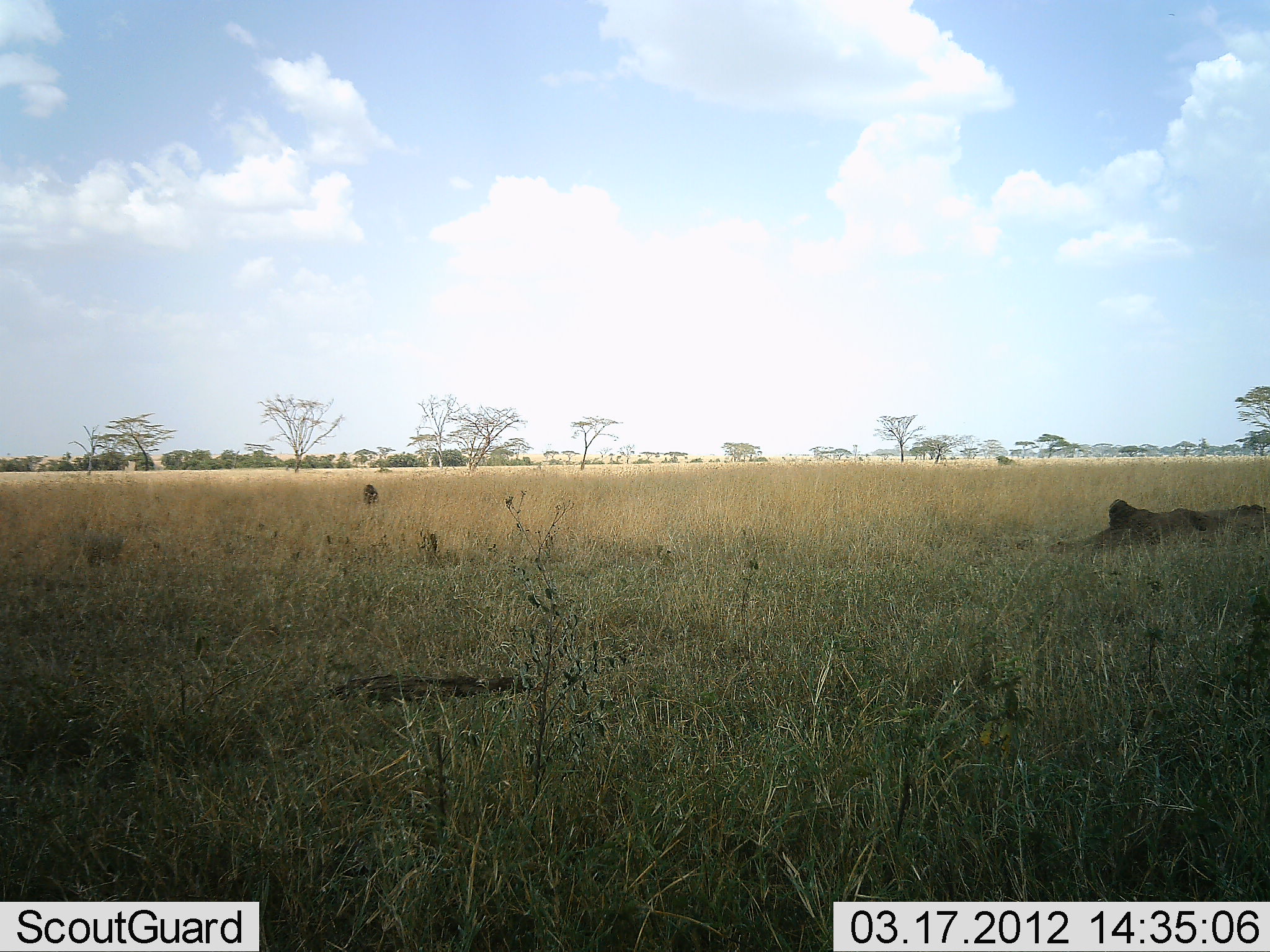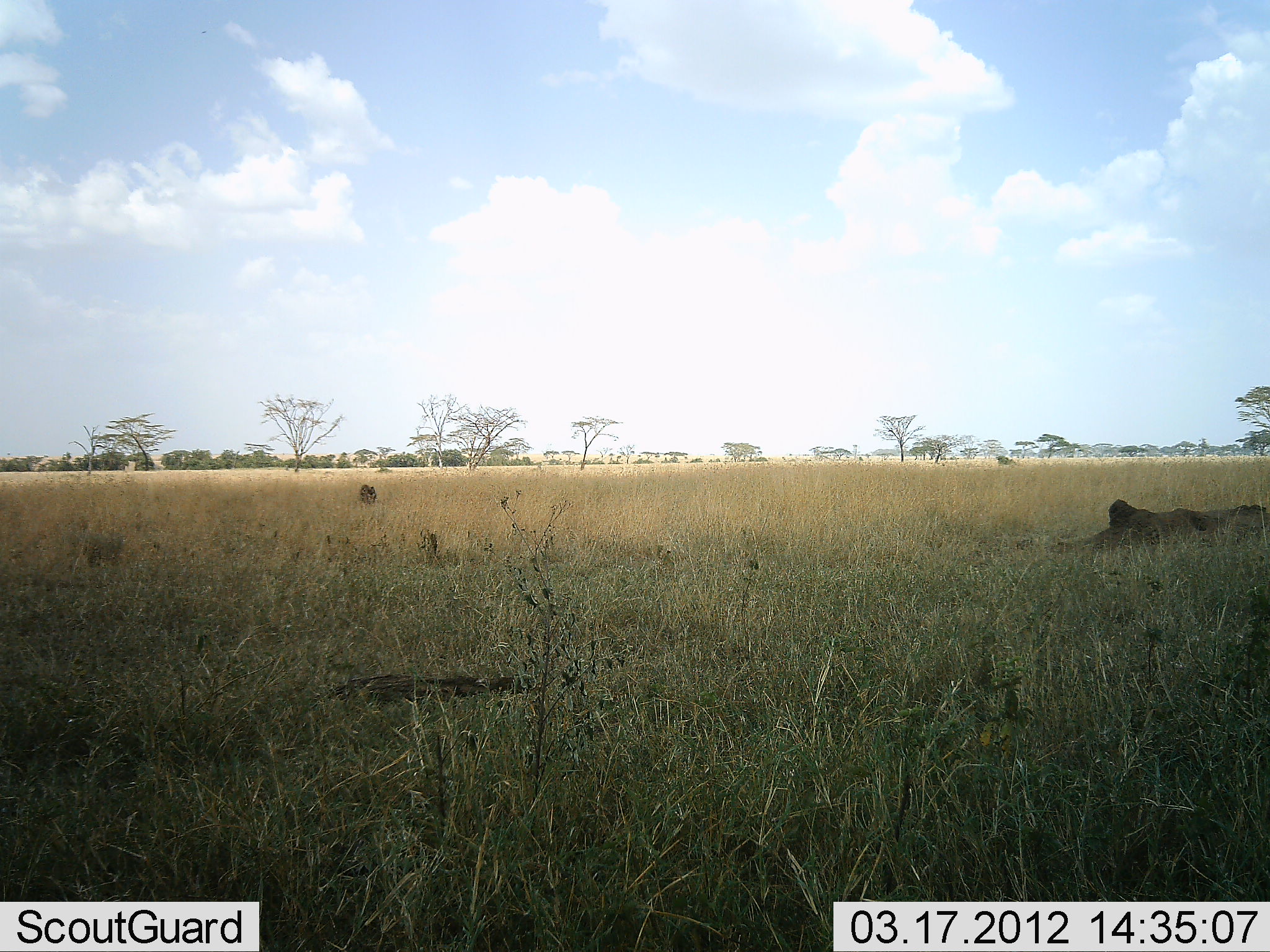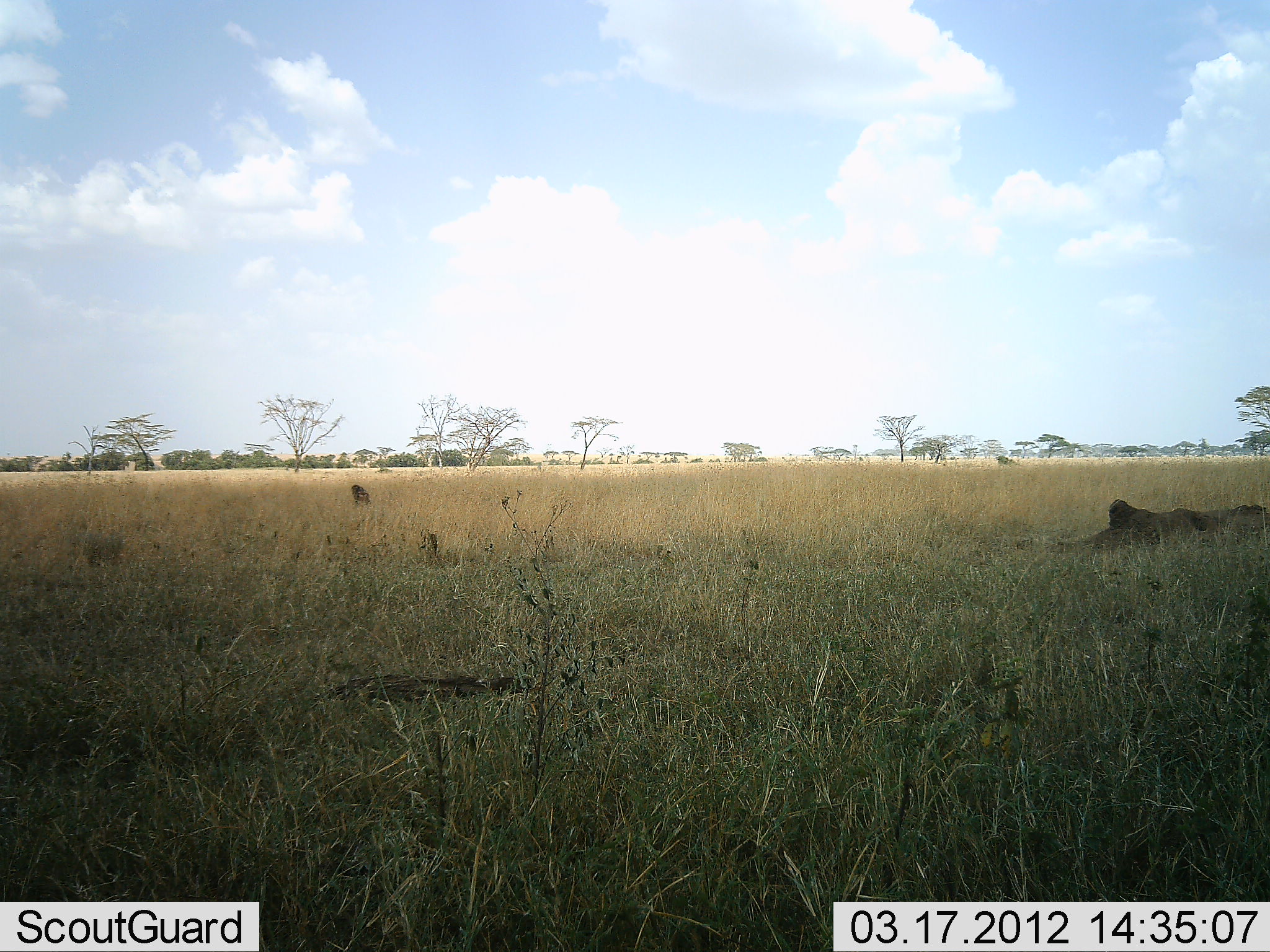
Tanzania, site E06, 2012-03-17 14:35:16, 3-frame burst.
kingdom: Animalia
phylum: Chordata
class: Mammalia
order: Primates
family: Cercopithecidae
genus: Papio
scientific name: Papio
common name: baboon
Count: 1.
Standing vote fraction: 0%.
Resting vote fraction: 0%.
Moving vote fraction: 100%.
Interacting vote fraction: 0%.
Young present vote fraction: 0%.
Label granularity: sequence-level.